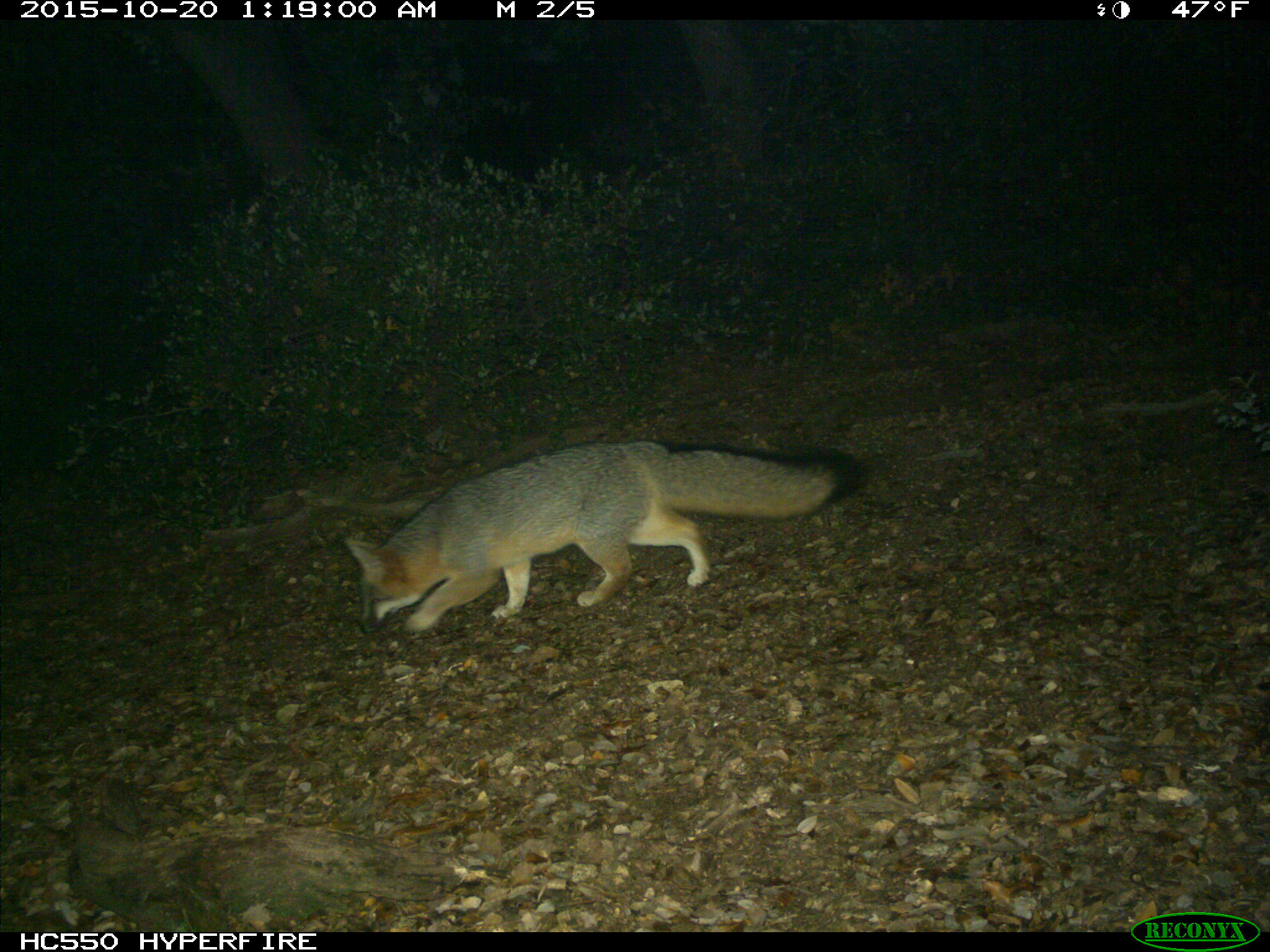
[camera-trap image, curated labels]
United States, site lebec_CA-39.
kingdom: Animalia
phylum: Chordata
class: Mammalia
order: Carnivora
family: Canidae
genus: Urocyon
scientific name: Urocyon cinereoargenteus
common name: gray fox